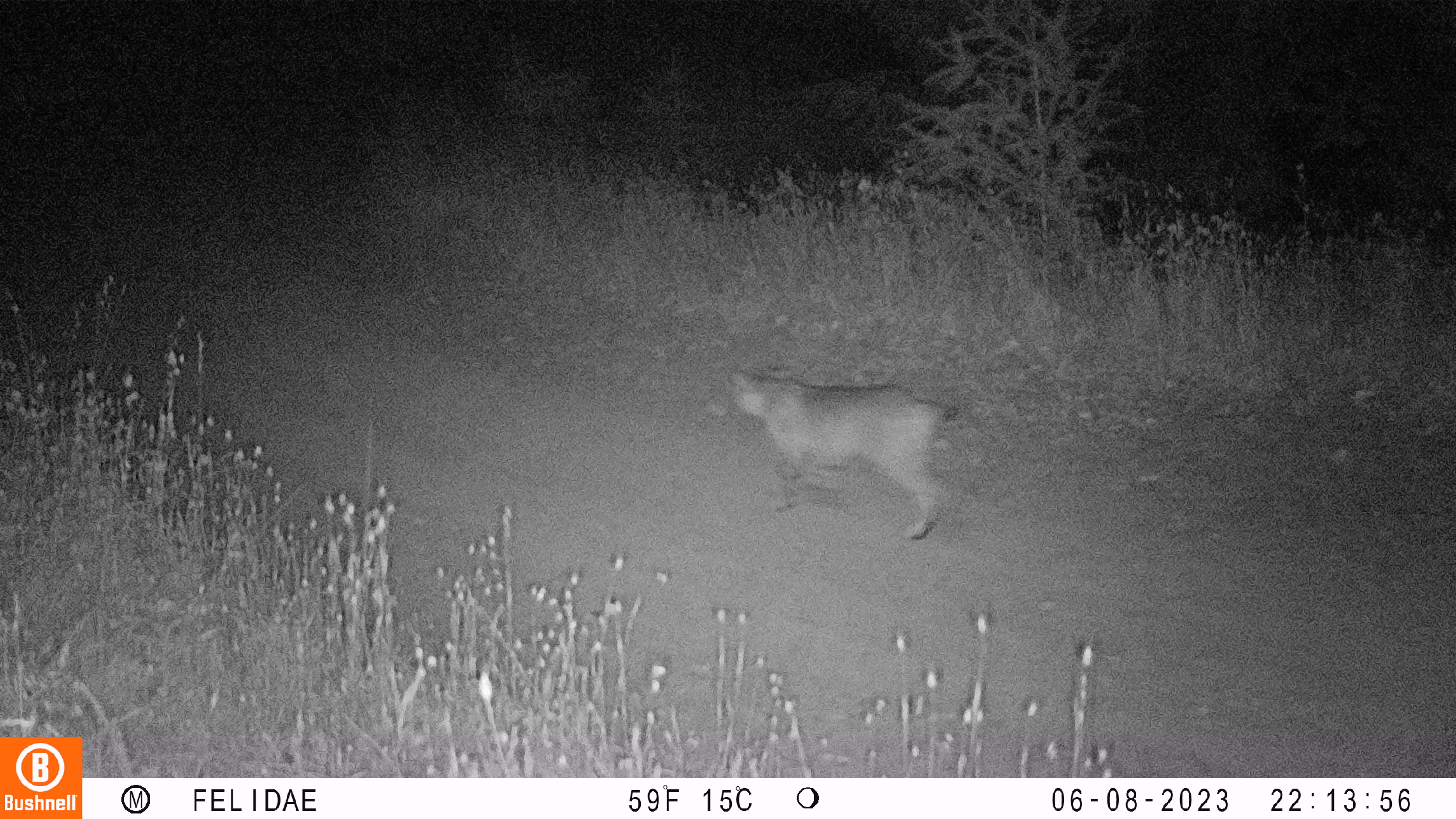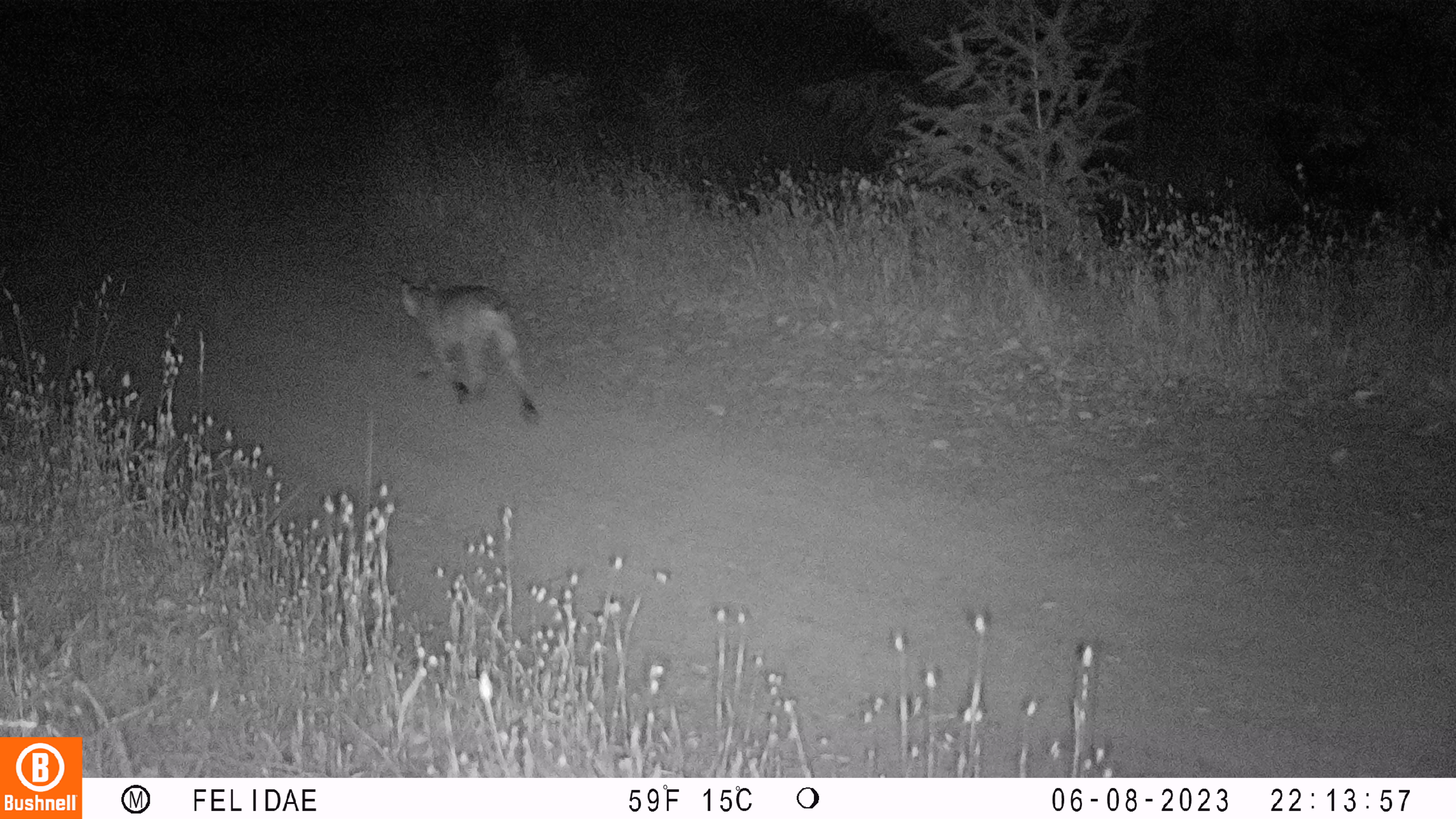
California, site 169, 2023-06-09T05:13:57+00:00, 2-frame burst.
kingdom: Animalia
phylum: Chordata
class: Mammalia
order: Carnivora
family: Felidae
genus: Lynx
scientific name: Lynx rufus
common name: bobcat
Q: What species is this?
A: Bobcat (Lynx rufus).